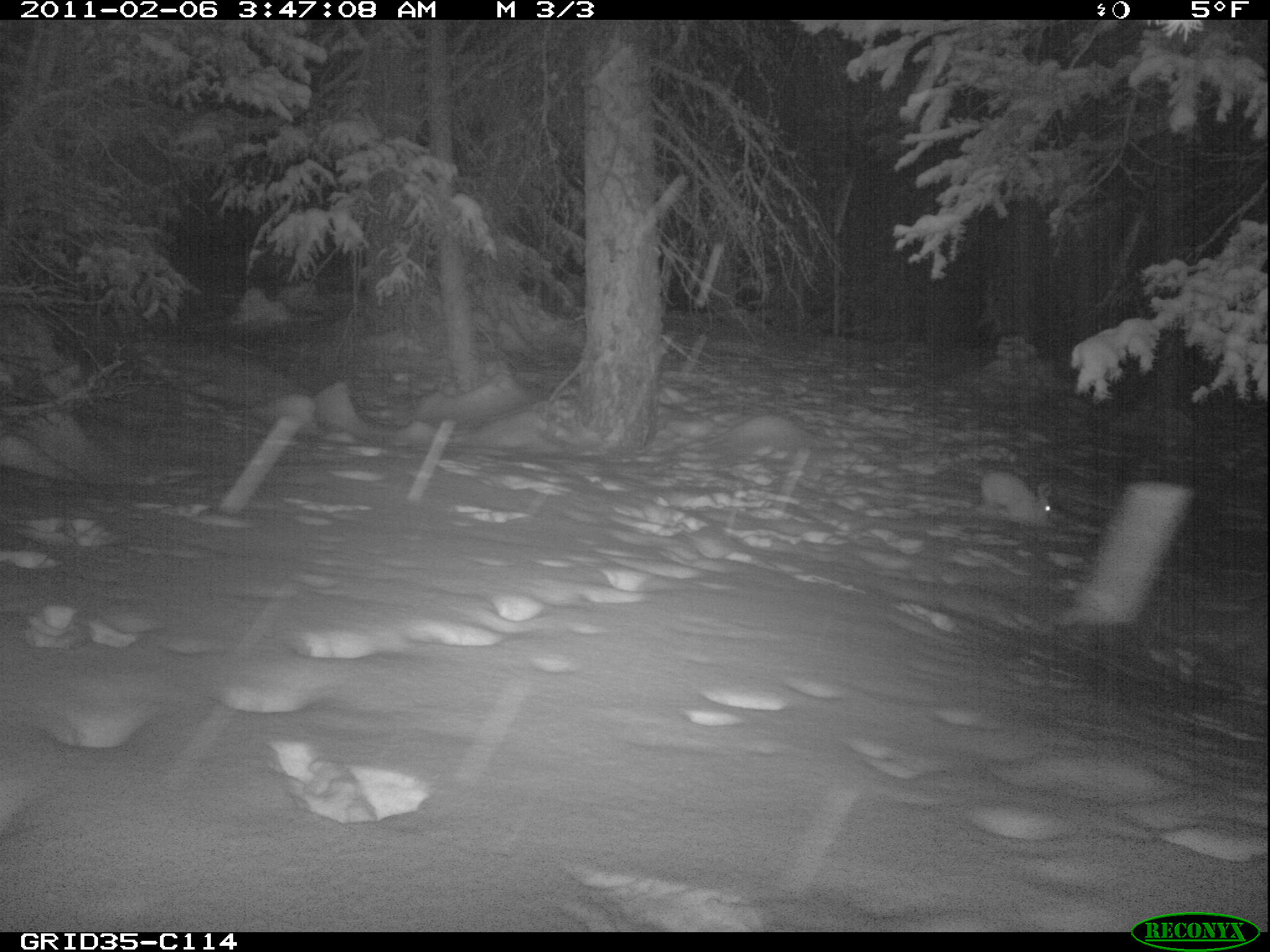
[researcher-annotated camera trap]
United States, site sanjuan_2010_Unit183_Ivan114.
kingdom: Animalia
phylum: Chordata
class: Mammalia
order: Lagomorpha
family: Leporidae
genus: Lepus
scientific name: Lepus americanus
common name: snowshoe hare